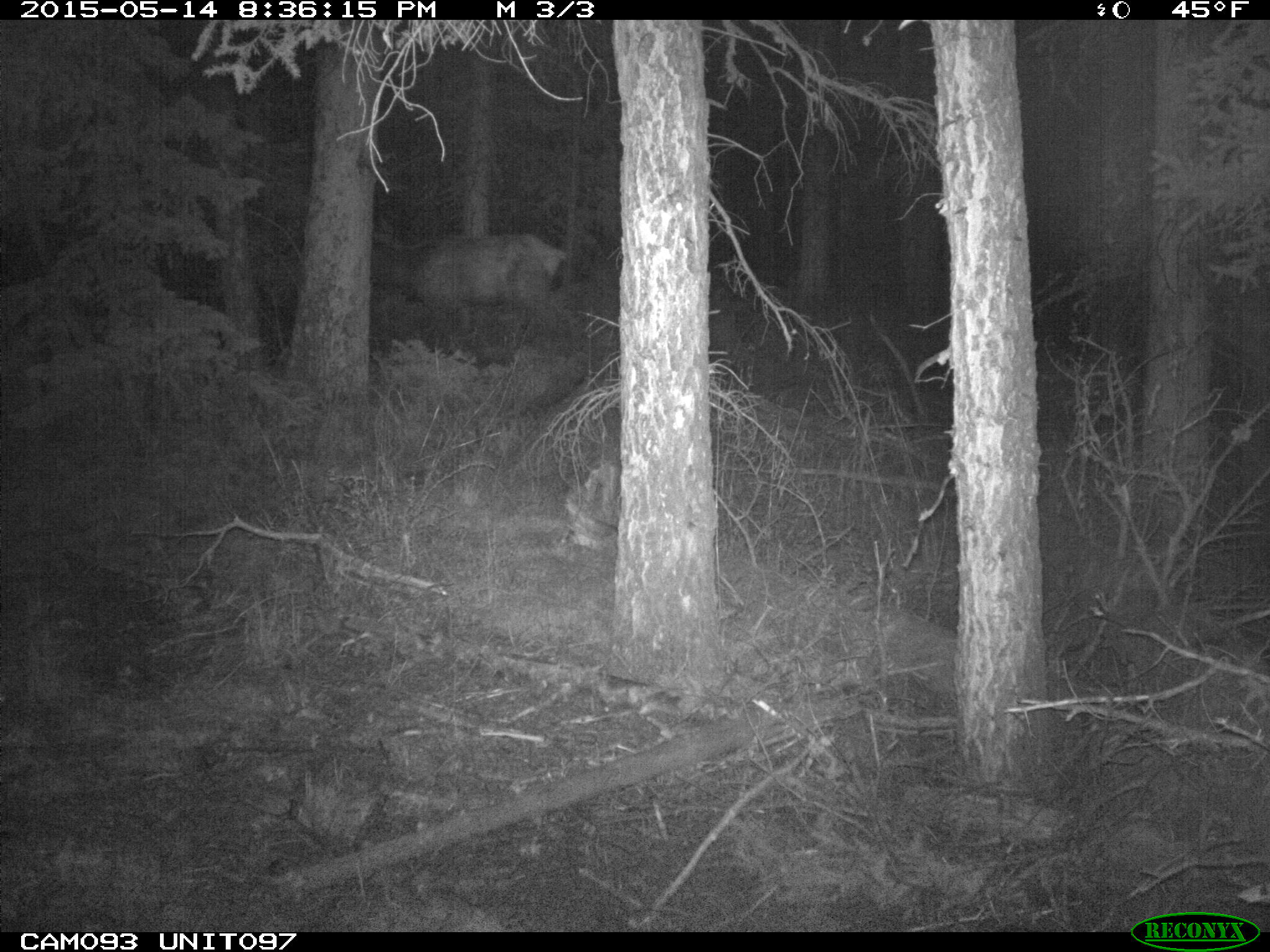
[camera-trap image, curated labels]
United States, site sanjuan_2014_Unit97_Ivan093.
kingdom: Animalia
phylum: Chordata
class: Mammalia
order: Artiodactyla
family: Cervidae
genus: Cervus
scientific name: Cervus elaphus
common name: red deer